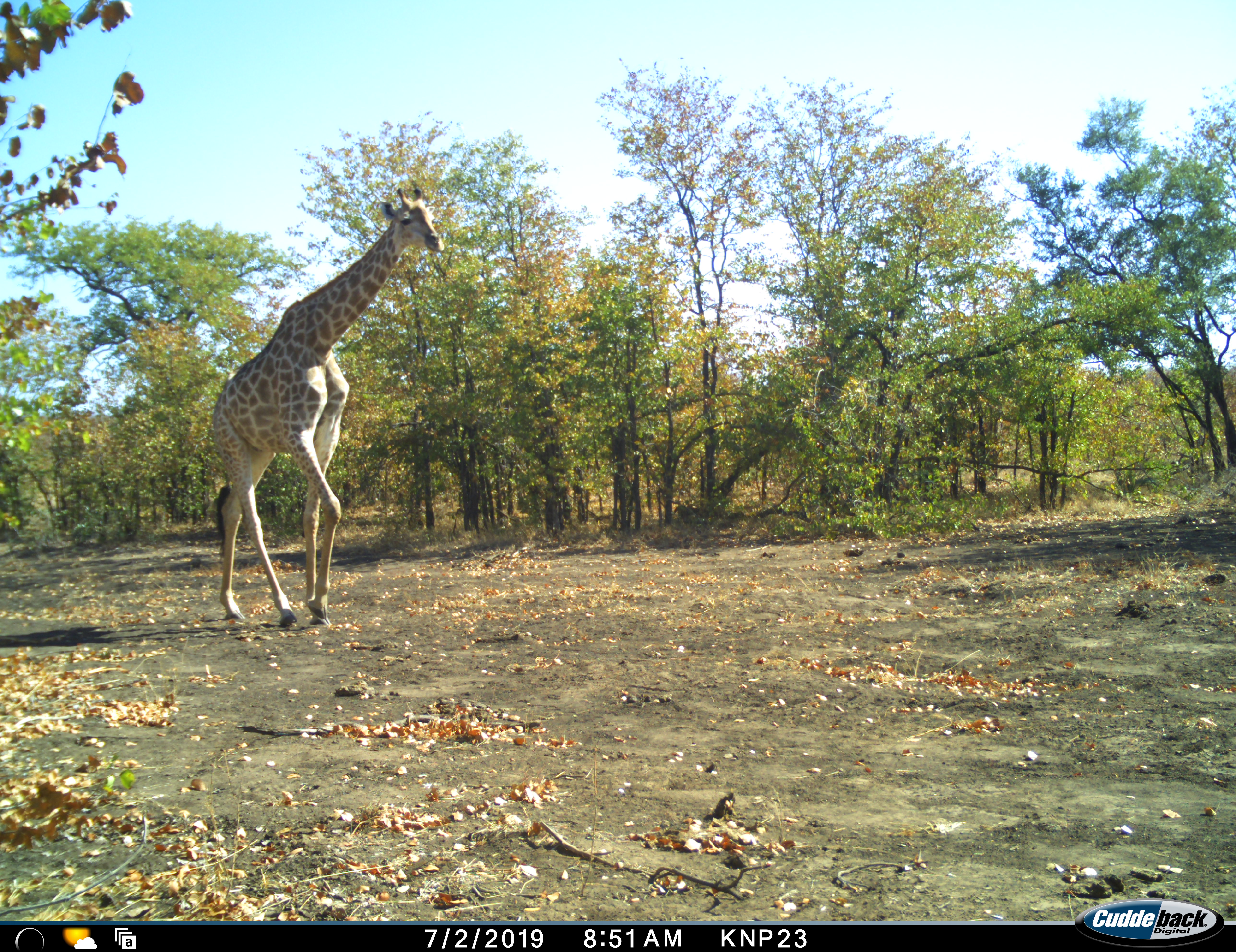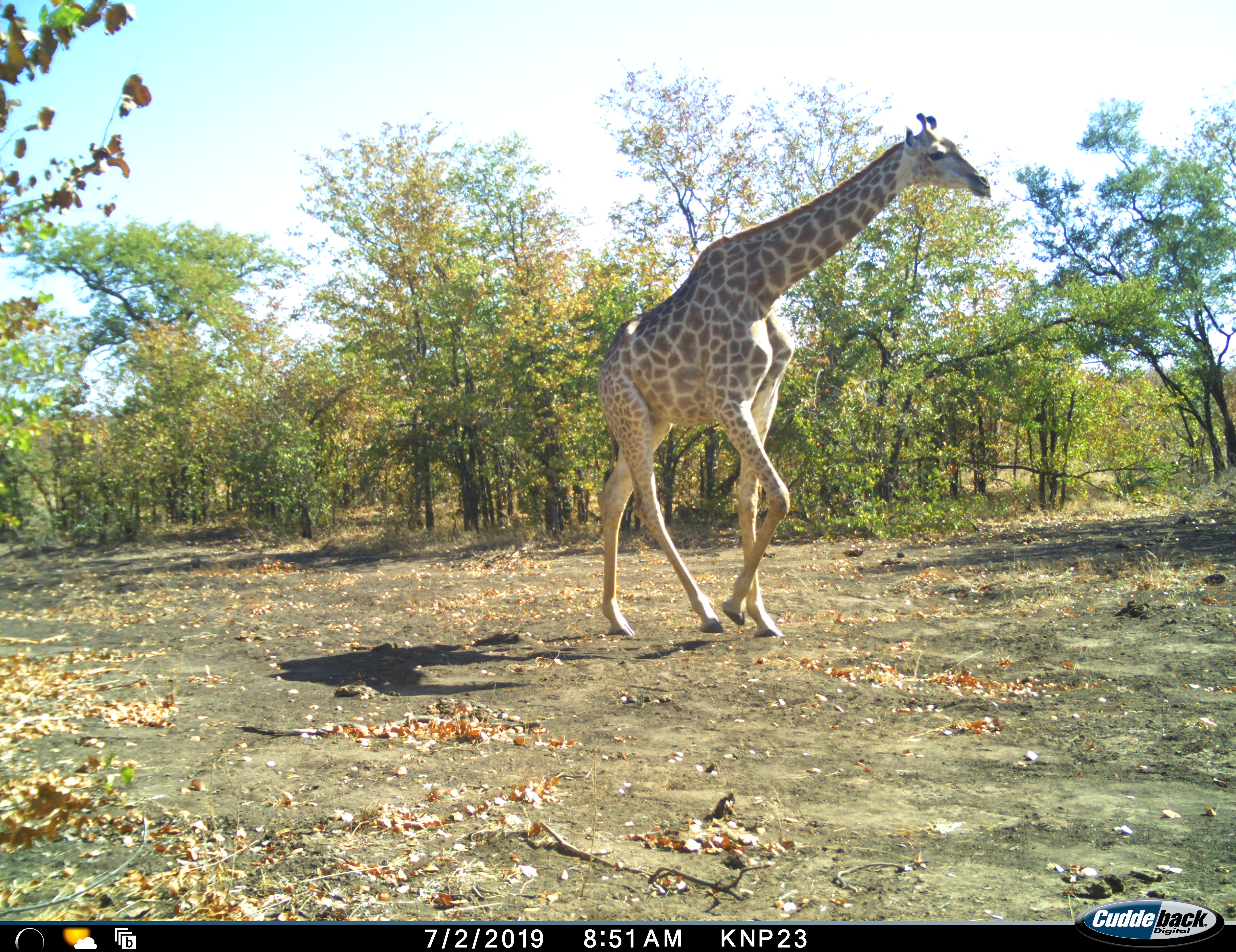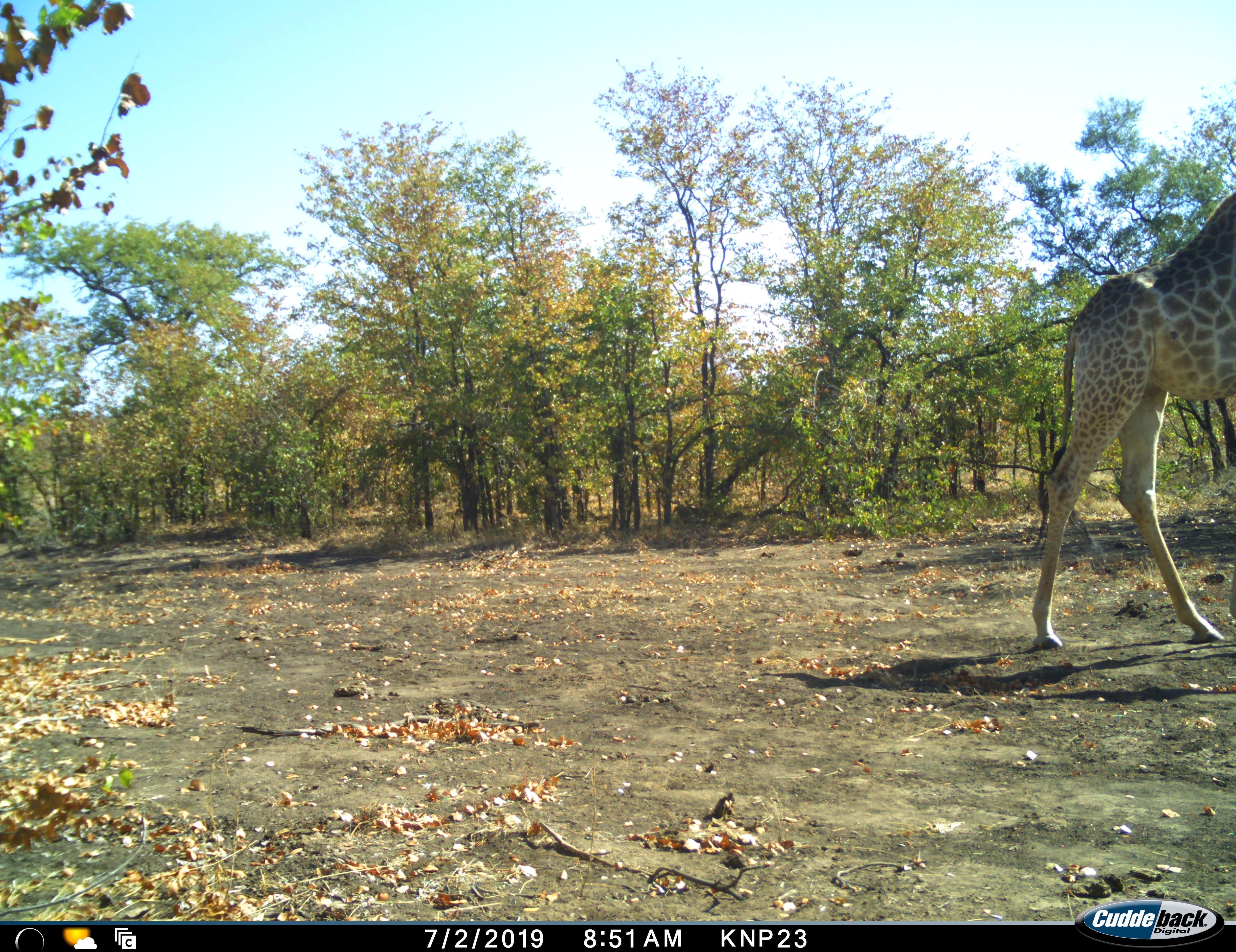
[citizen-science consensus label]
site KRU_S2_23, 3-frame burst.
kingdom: Animalia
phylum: Chordata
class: Mammalia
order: Artiodactyla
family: Giraffidae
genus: Giraffa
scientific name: Giraffa camelopardalis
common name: giraffe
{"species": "giraffe (Giraffa camelopardalis)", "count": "1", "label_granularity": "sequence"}